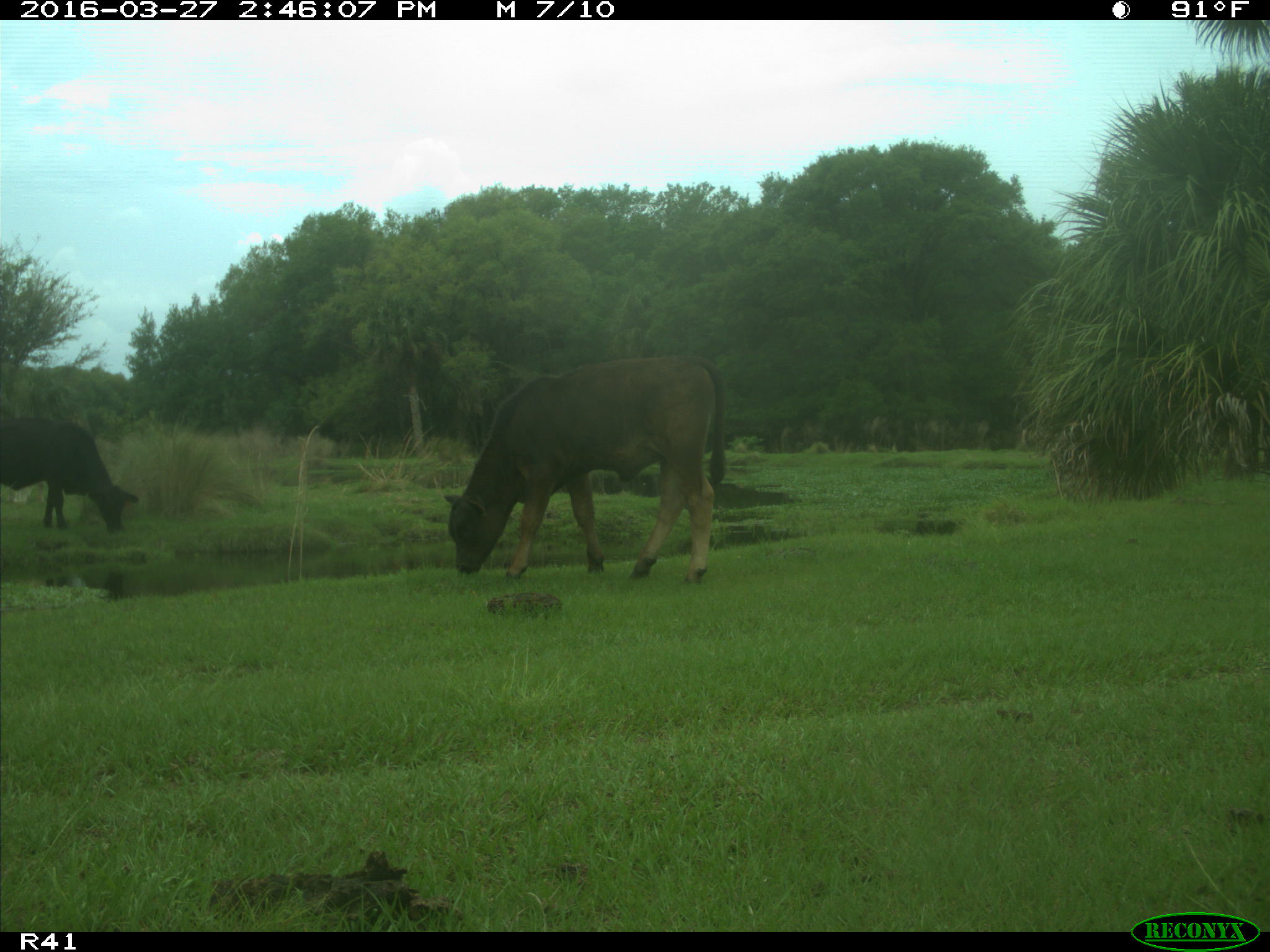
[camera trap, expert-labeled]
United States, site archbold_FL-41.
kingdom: Animalia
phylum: Chordata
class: Mammalia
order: Artiodactyla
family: Bovidae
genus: Bos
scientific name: Bos taurus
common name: domestic cow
Bos taurus (domestic cow).